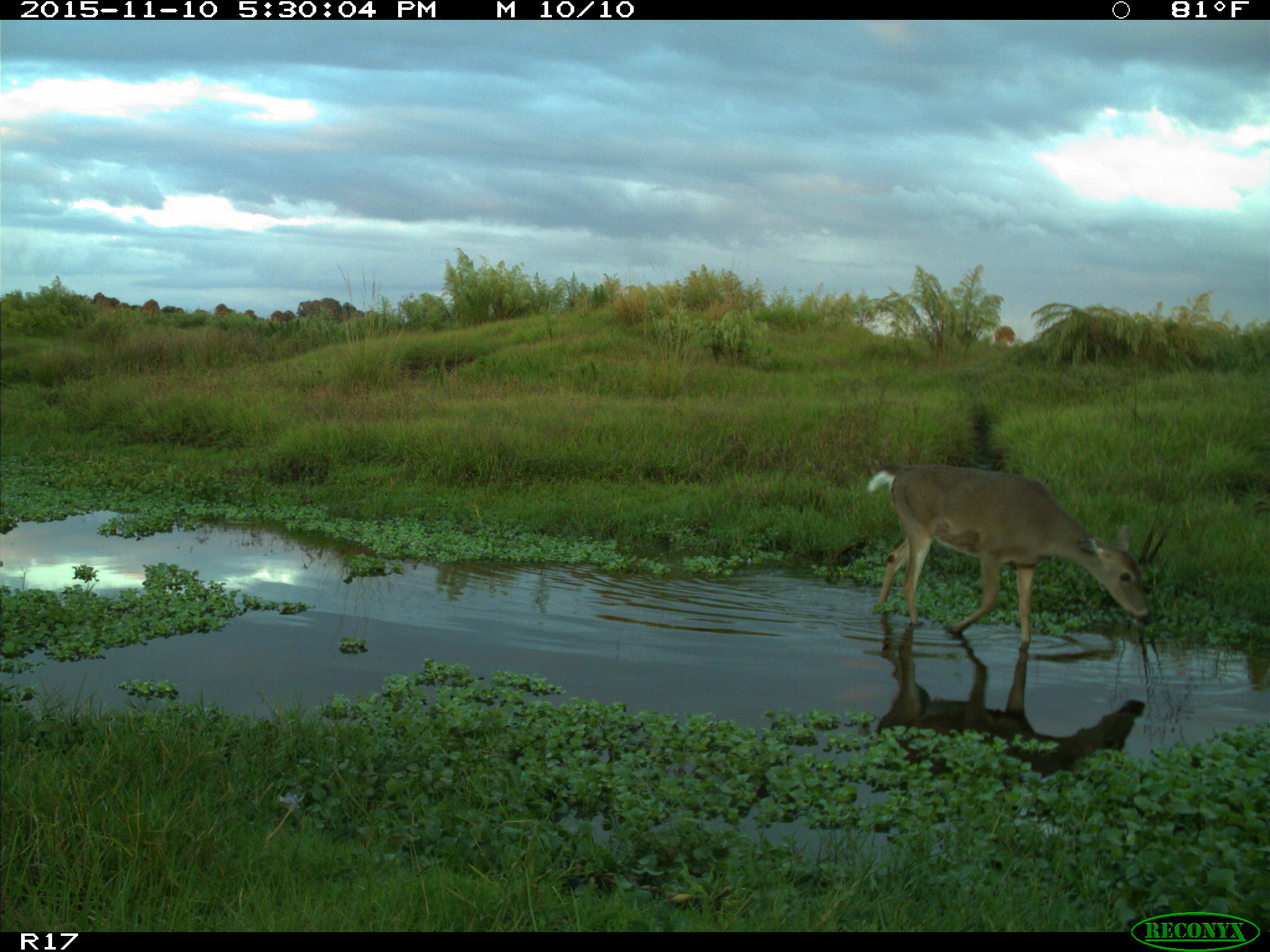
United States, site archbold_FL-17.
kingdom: Animalia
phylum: Chordata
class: Mammalia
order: Artiodactyla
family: Cervidae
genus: Odocoileus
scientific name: Odocoileus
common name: deer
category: unidentified deer